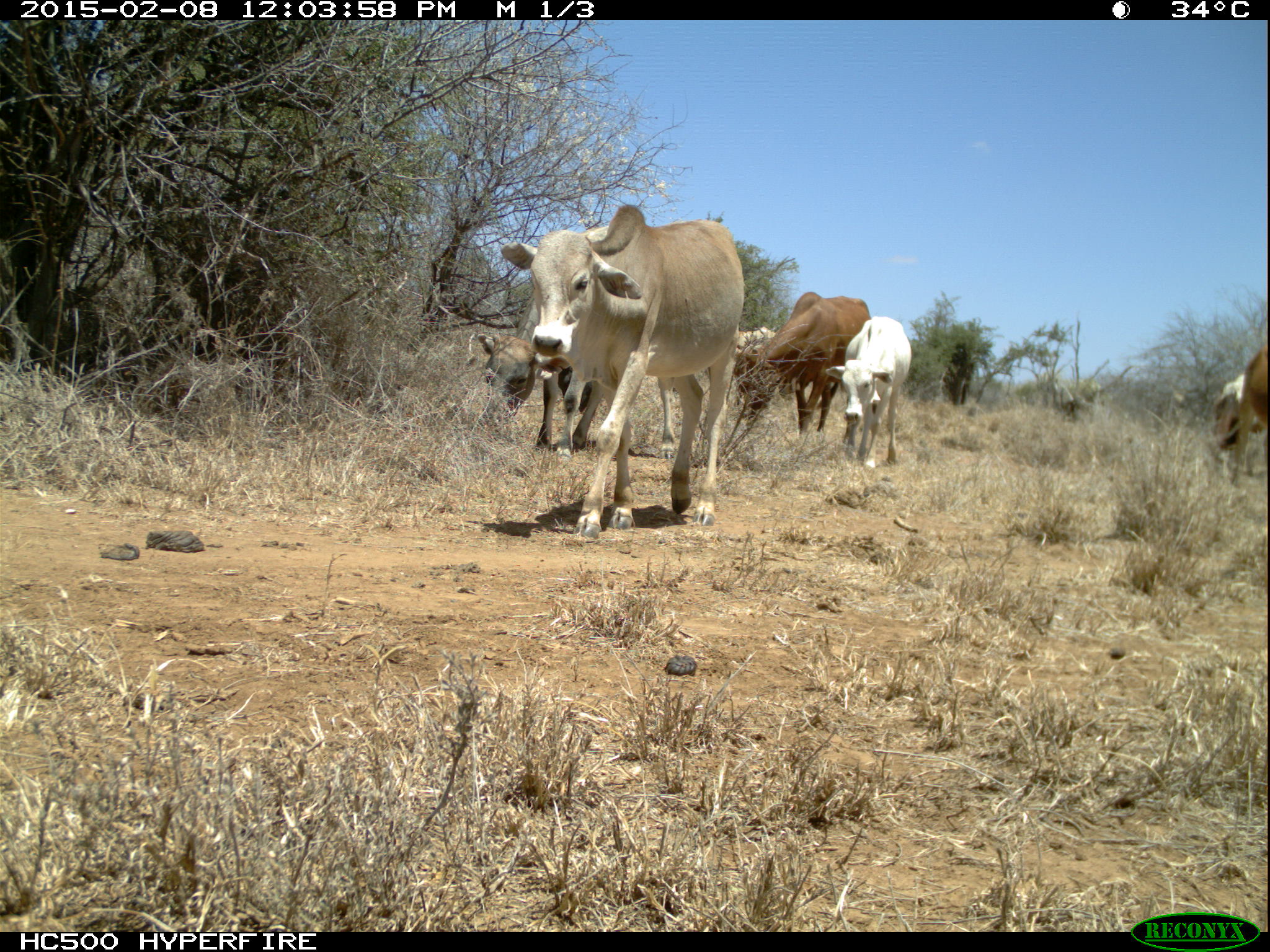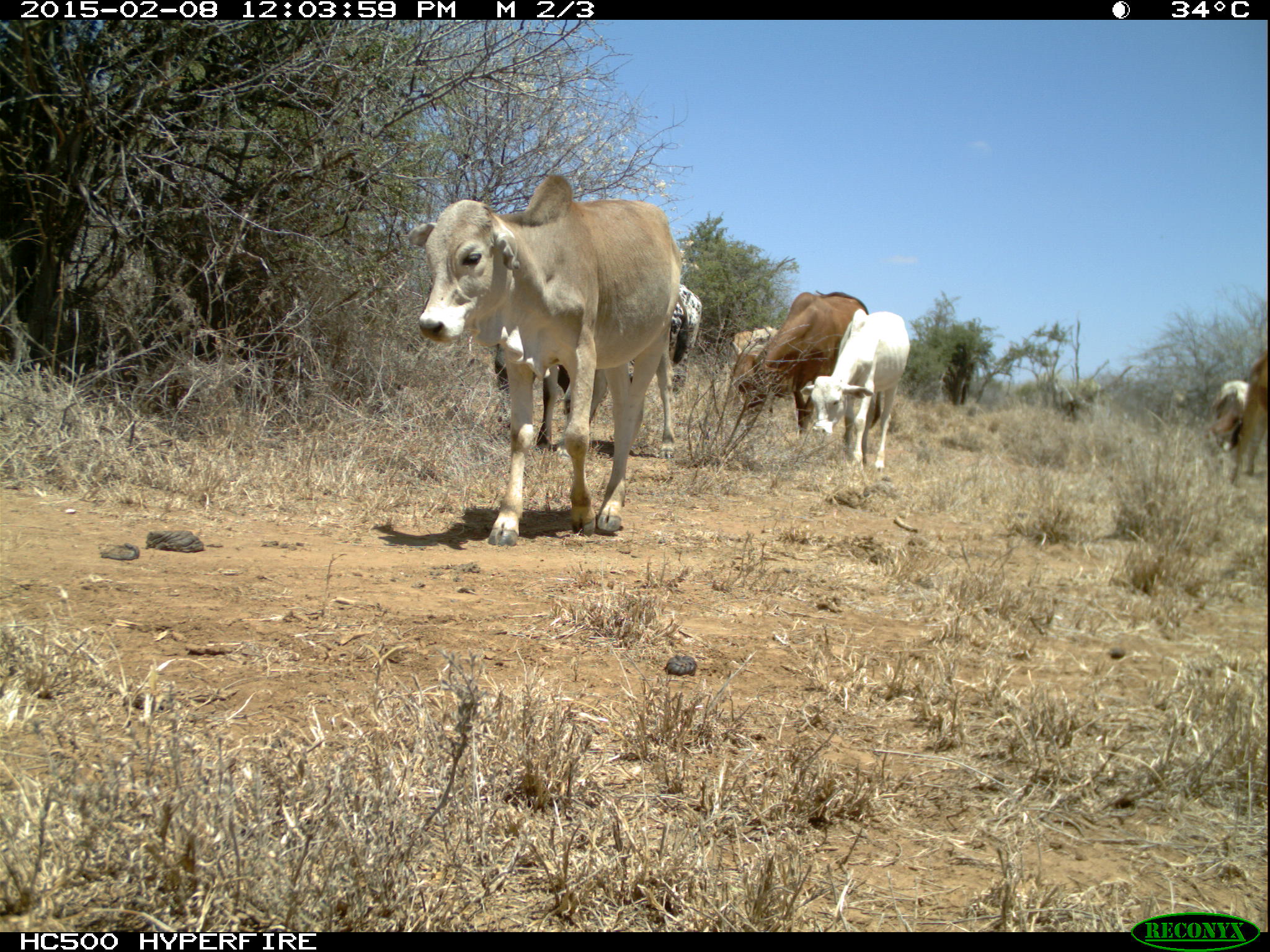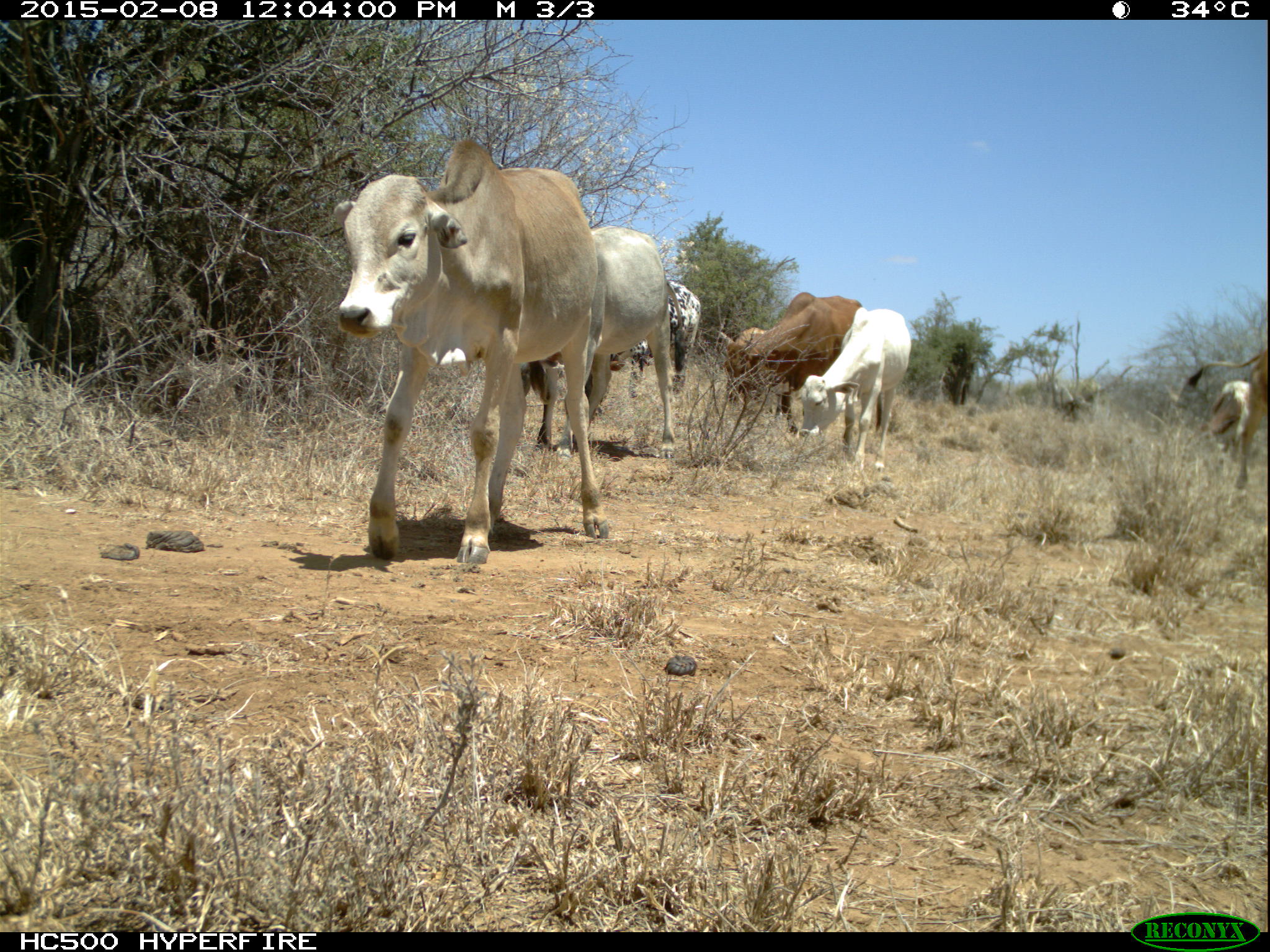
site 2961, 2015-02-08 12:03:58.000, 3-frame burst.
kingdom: Animalia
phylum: Chordata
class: Mammalia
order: Artiodactyla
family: Bovidae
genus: Bos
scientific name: Bos taurus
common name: domestic cattle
Bos taurus (domestic cattle), count 11.